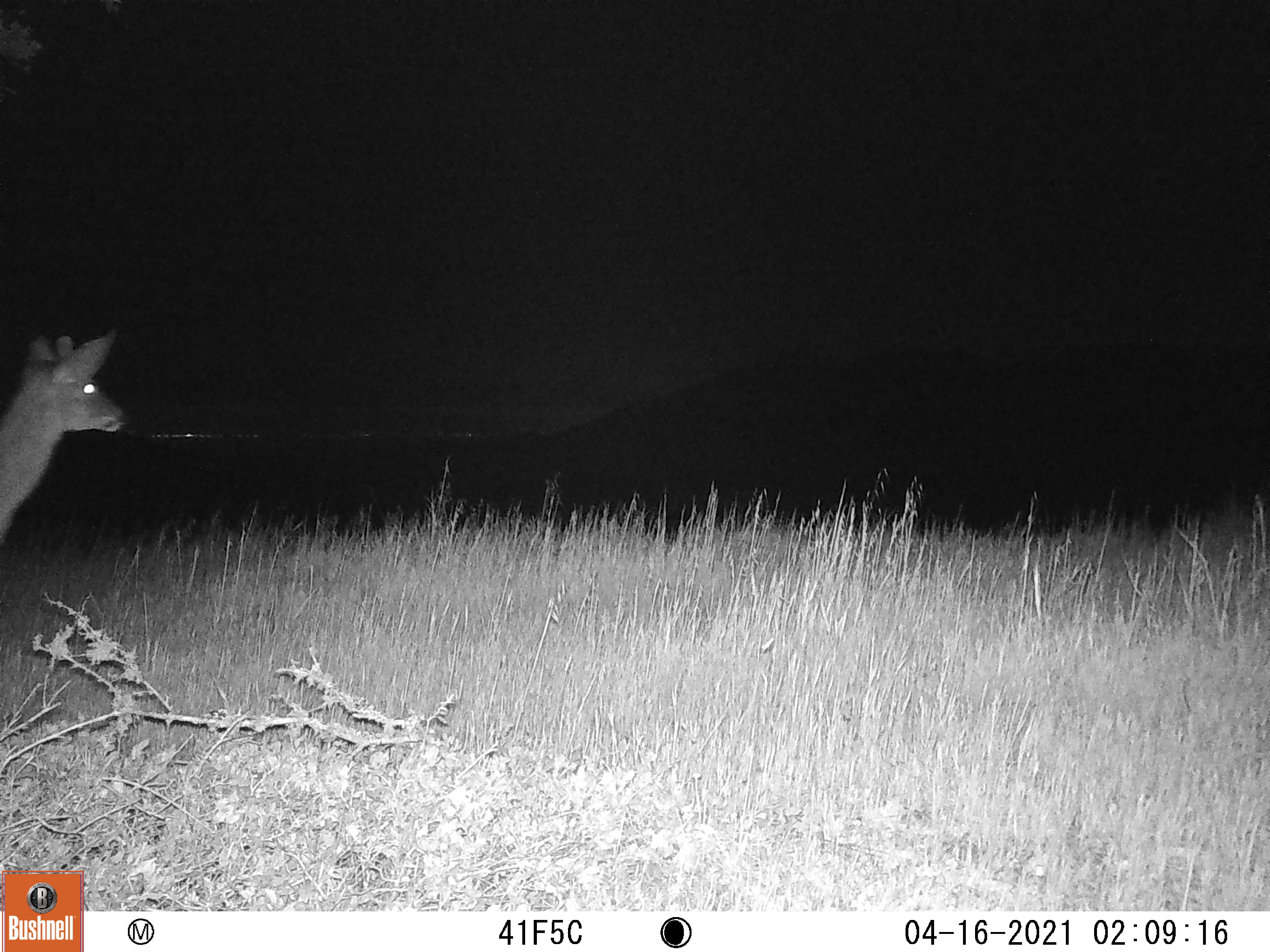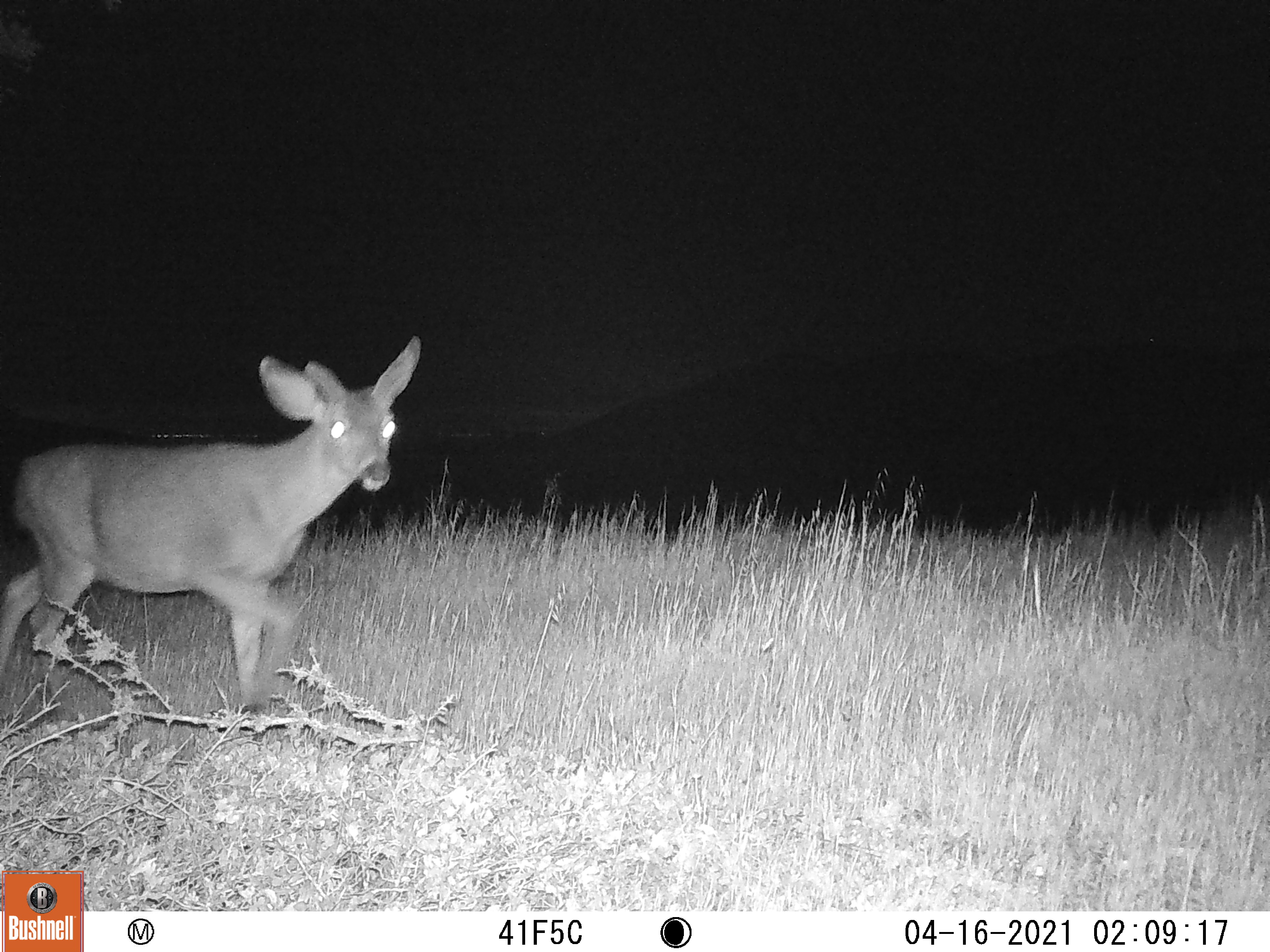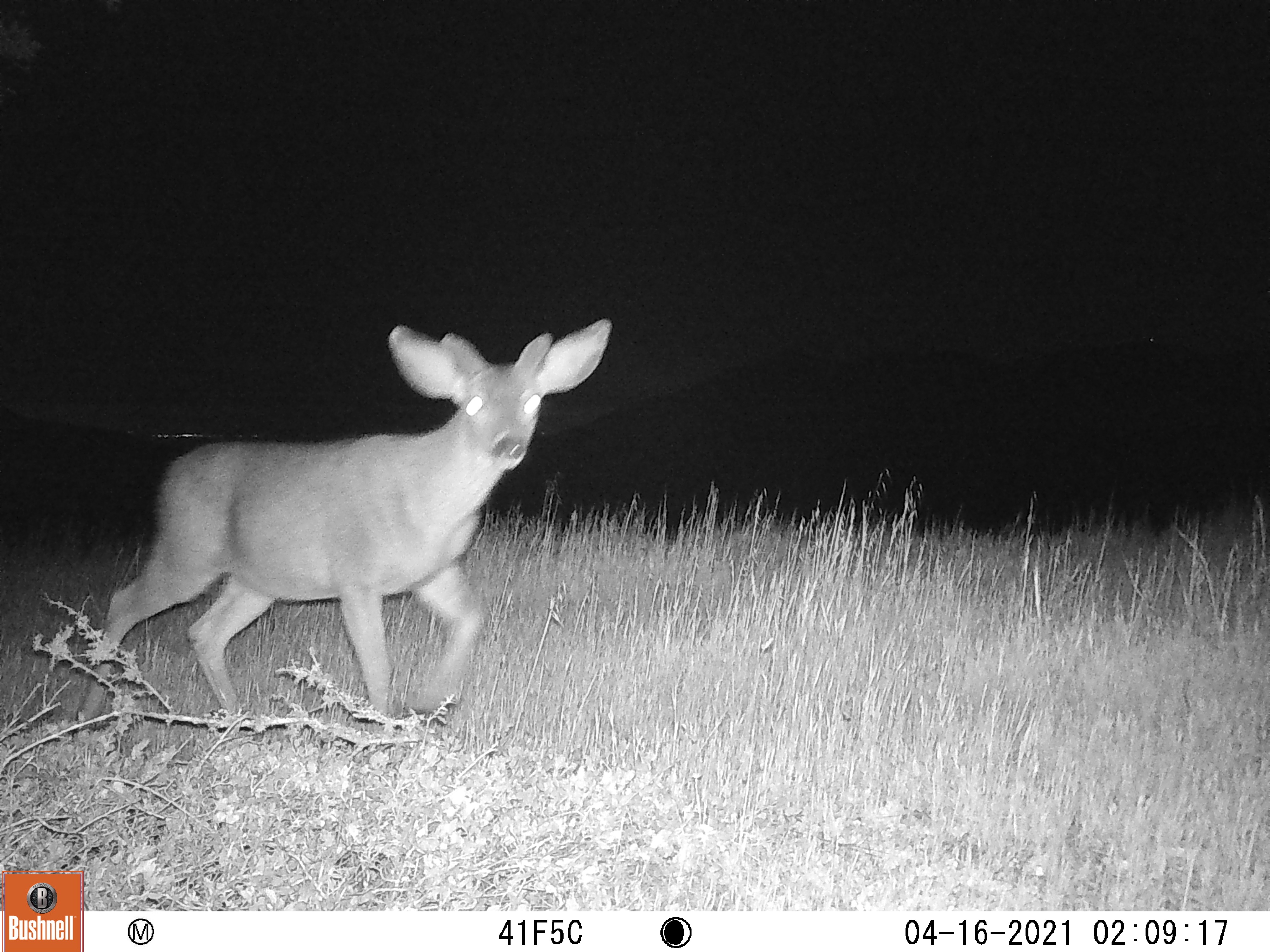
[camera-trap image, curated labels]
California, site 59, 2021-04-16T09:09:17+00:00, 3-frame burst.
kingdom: Animalia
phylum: Chordata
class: Mammalia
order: Artiodactyla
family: Cervidae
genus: Odocoileus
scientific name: Odocoileus hemionus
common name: mule deer